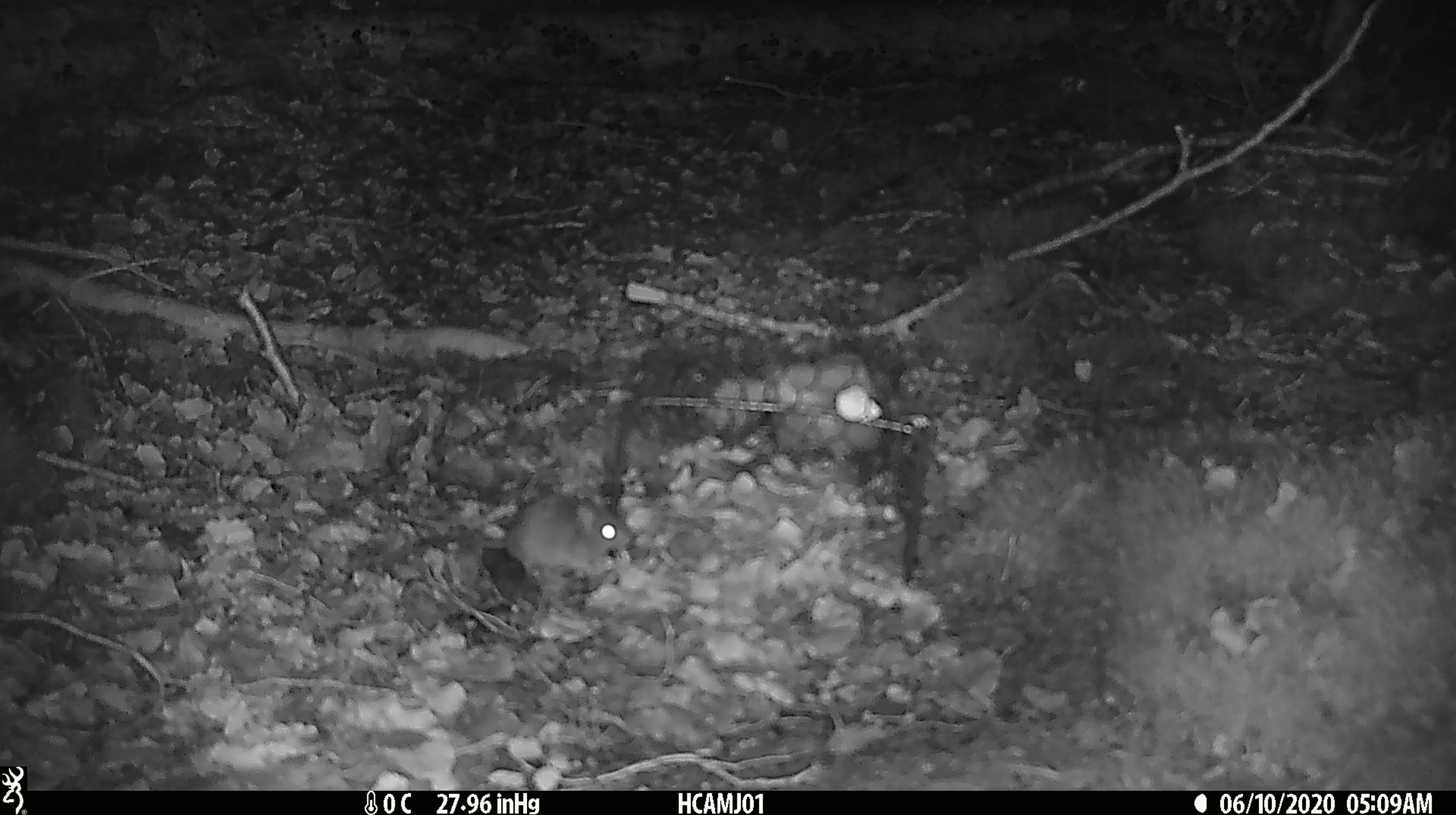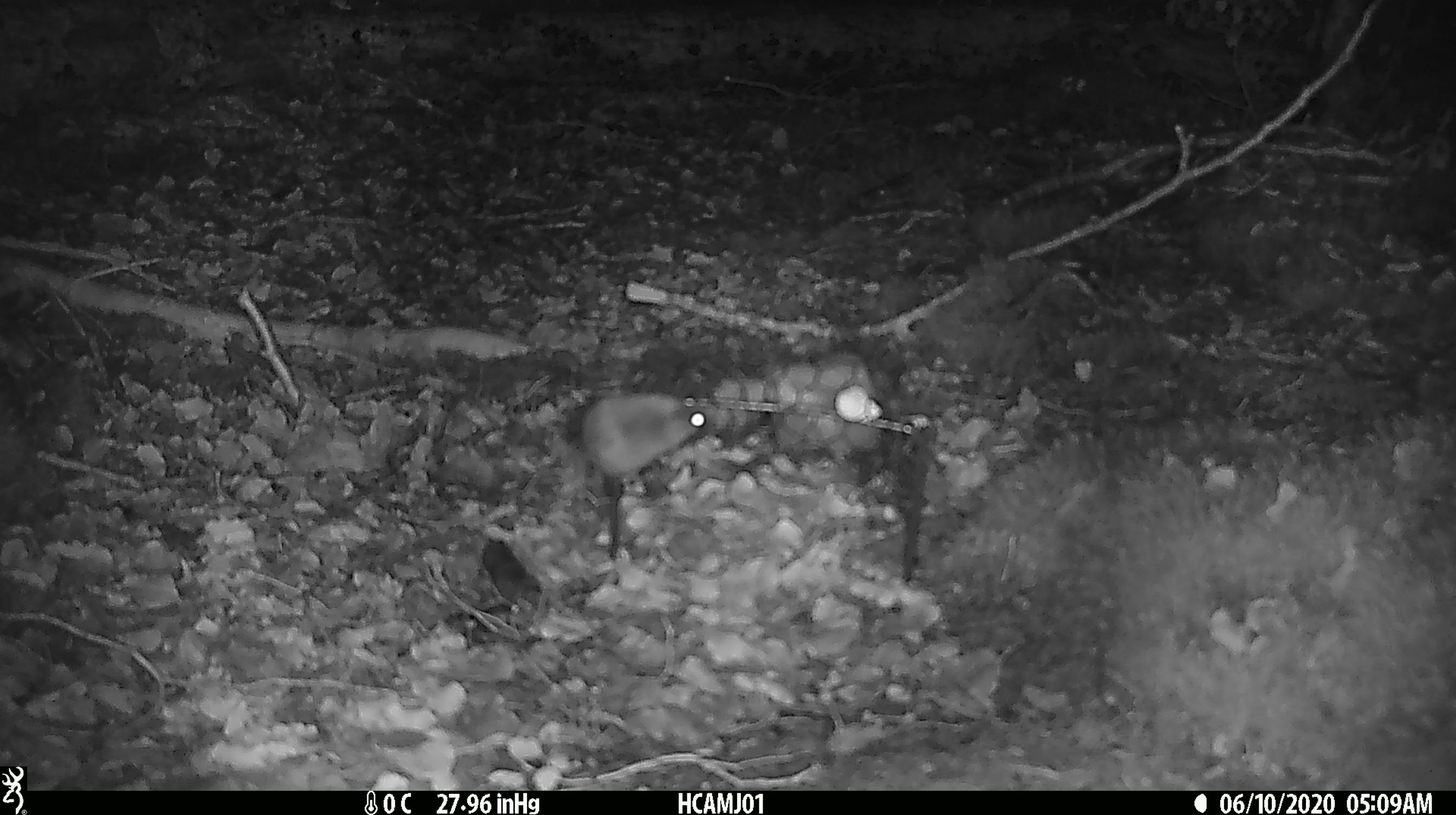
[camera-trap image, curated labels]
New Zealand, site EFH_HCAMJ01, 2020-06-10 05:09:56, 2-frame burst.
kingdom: Animalia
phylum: Chordata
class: Mammalia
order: Rodentia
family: Muridae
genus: Mus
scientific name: Mus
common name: mouse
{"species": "mouse (Mus)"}